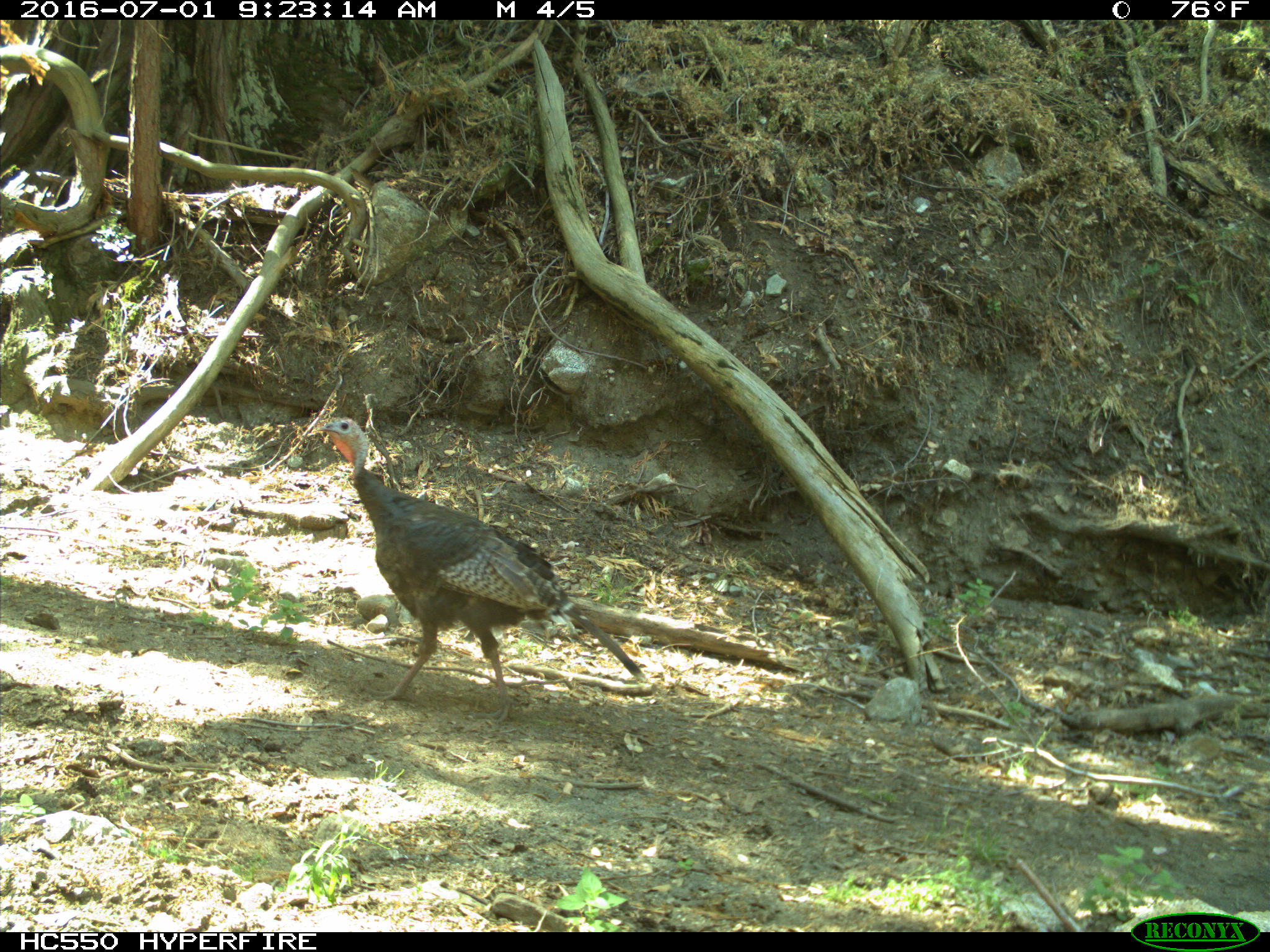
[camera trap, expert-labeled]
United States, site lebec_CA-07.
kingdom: Animalia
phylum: Chordata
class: Aves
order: Galliformes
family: Phasianidae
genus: Meleagris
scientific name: Meleagris gallopavo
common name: wild turkey